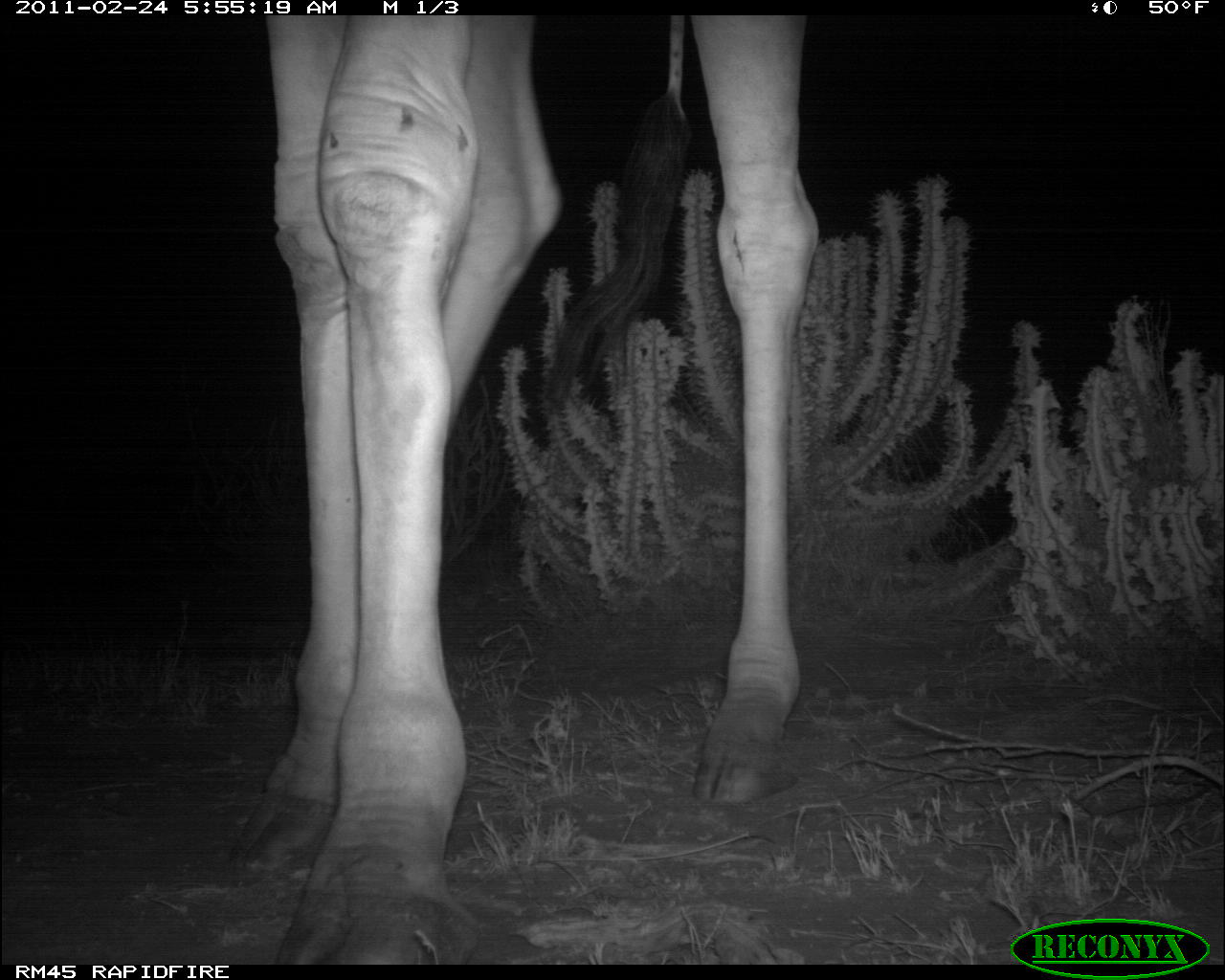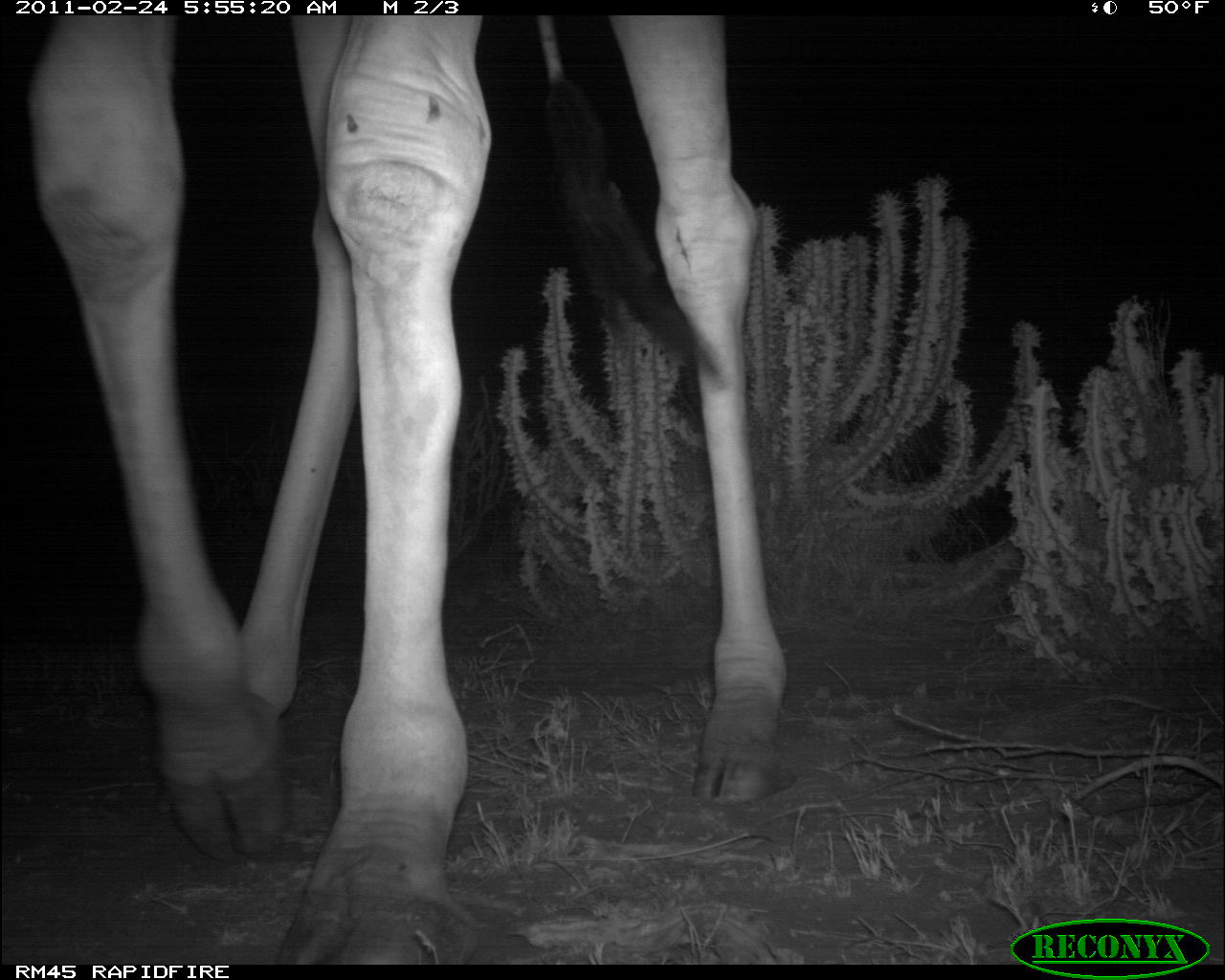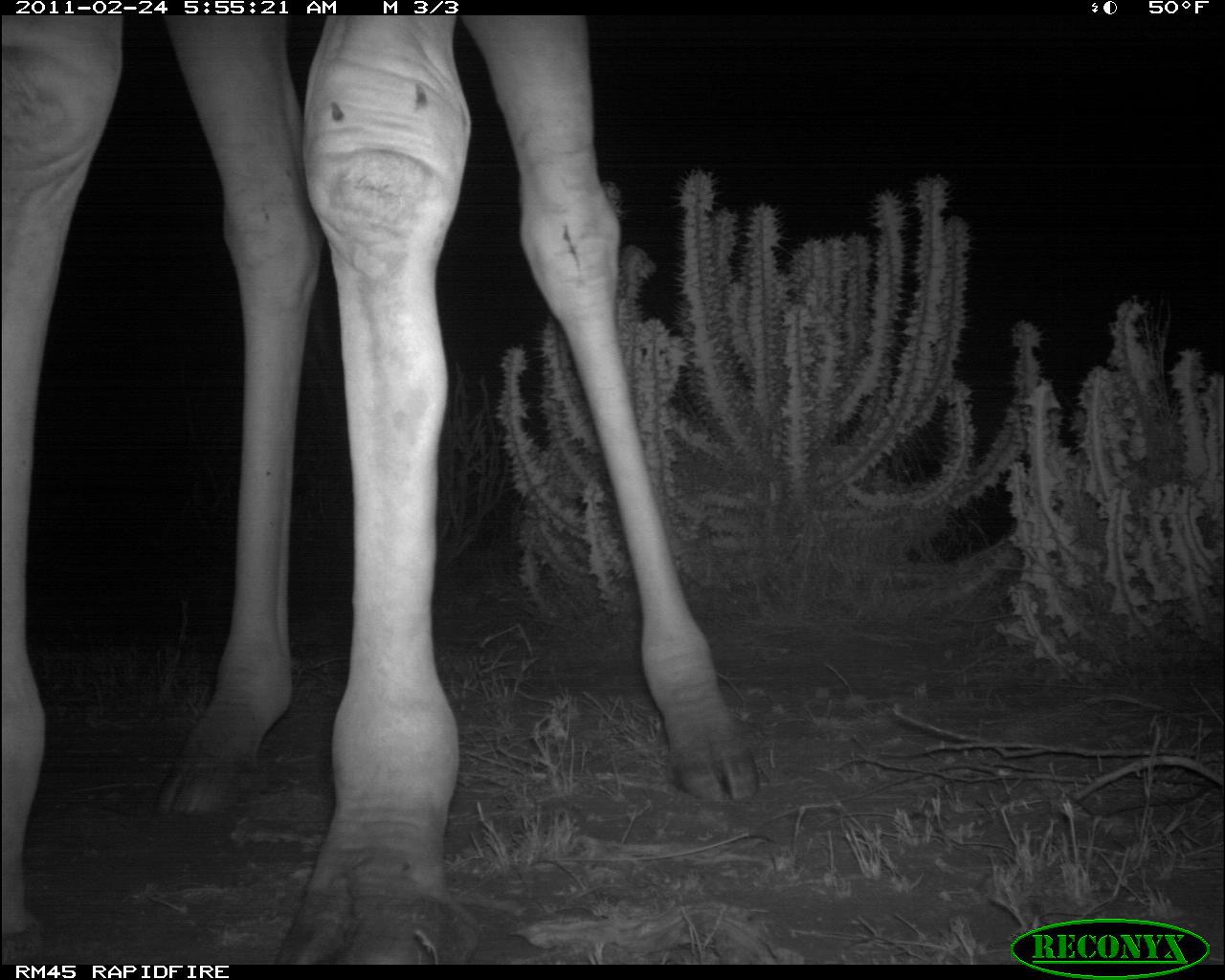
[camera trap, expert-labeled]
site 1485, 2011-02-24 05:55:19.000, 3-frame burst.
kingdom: Animalia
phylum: Chordata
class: Mammalia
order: Artiodactyla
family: Bovidae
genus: Madoqua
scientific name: Madoqua guentheri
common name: günther's dik-dik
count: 1